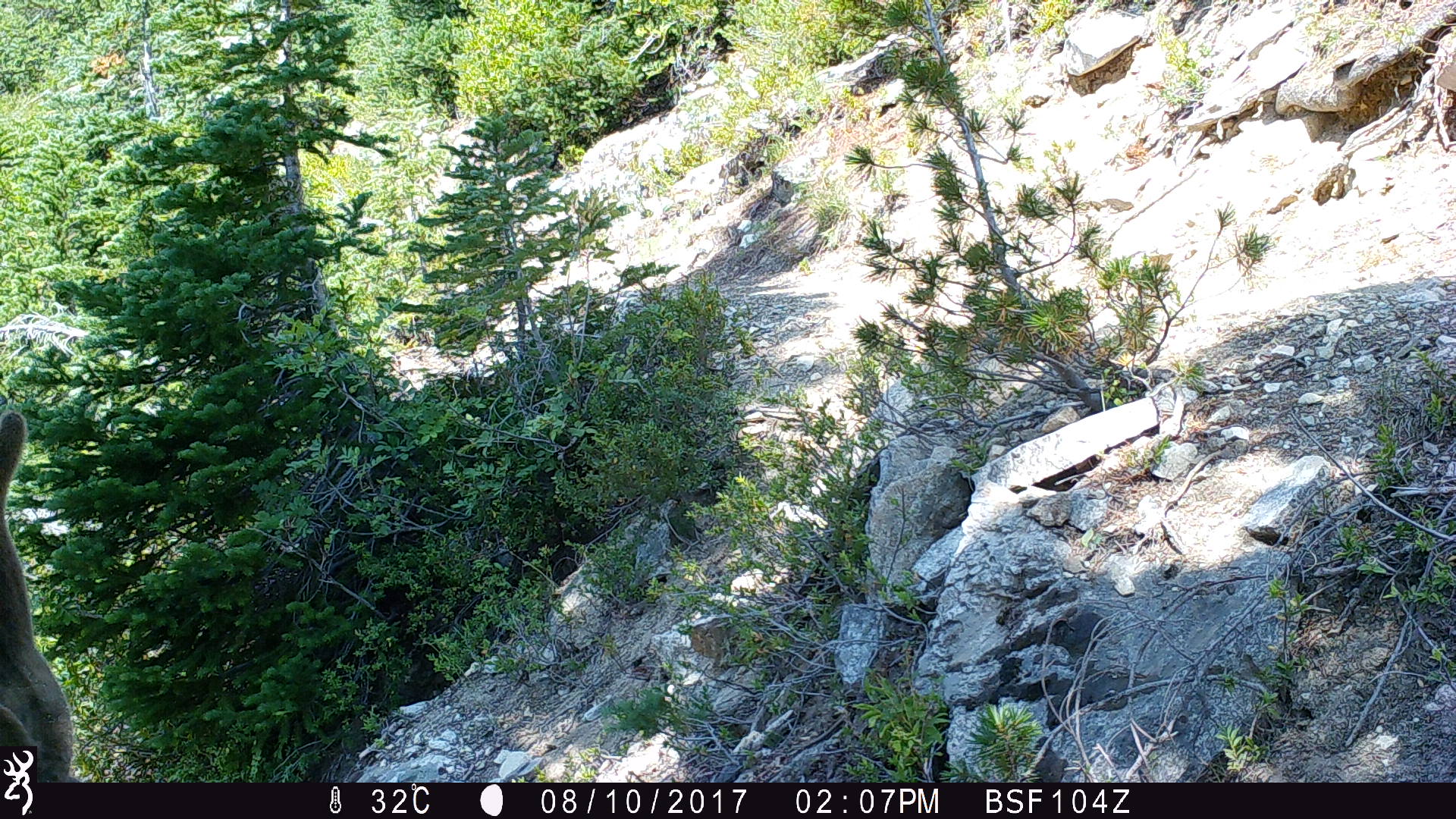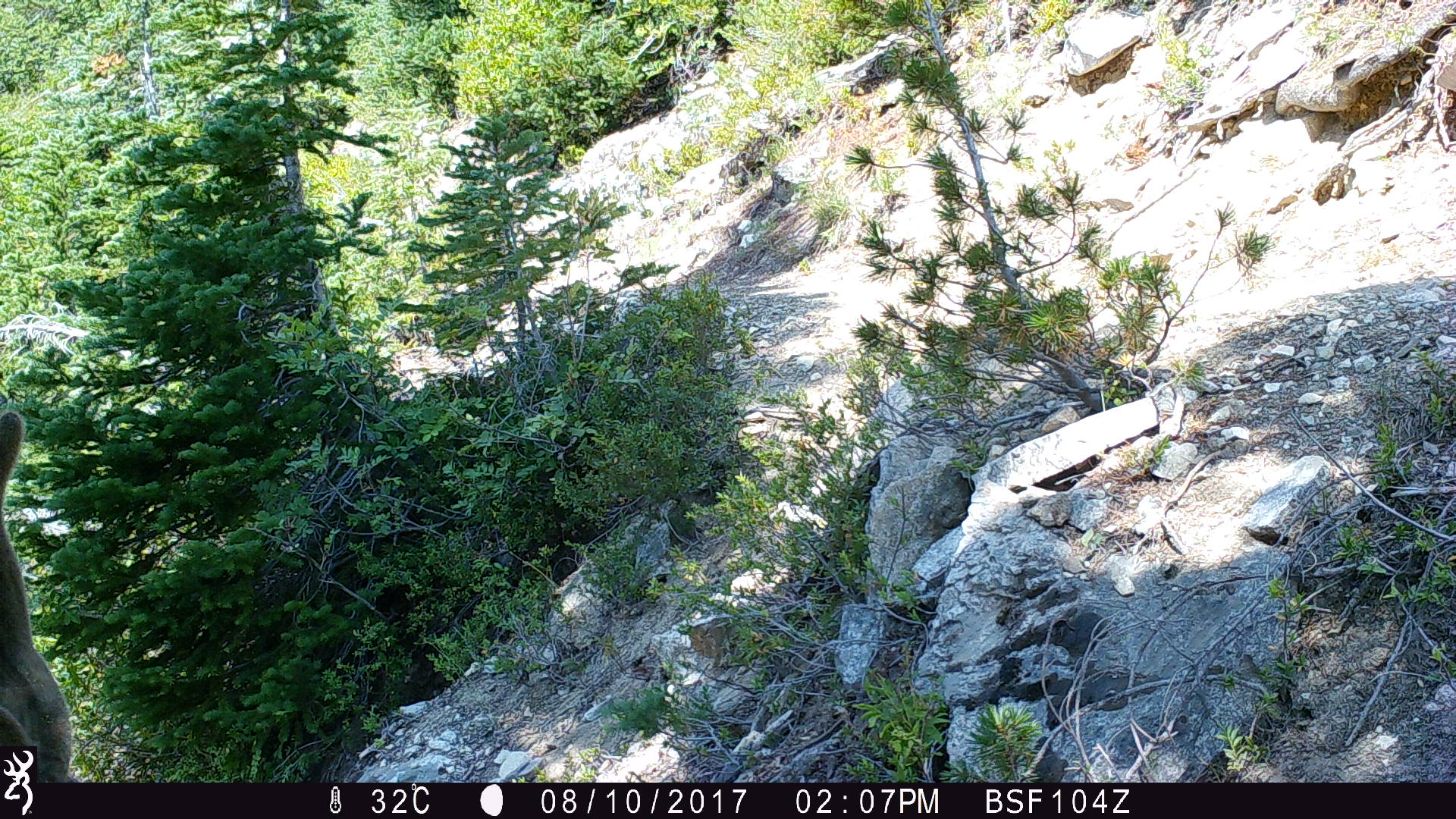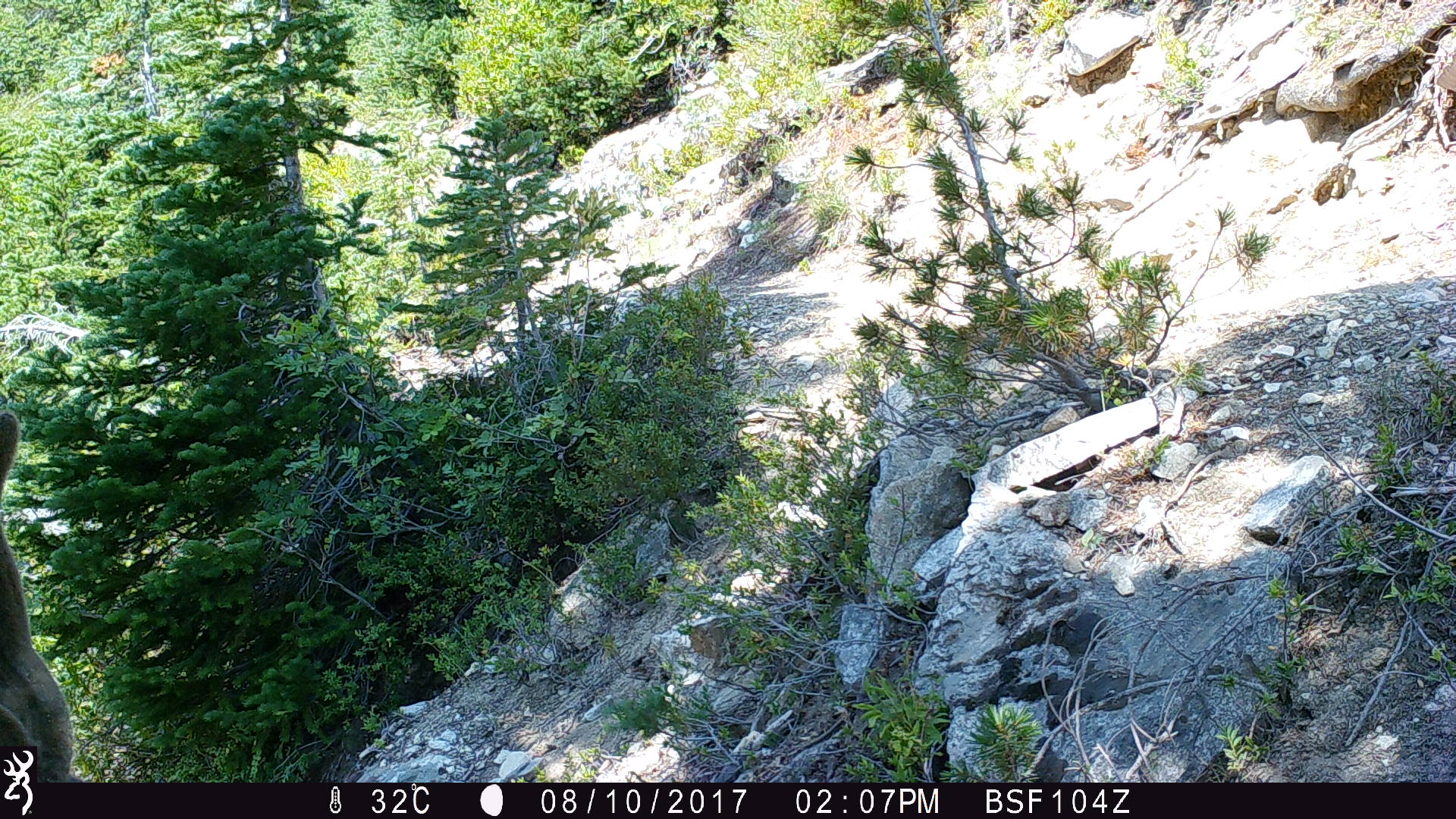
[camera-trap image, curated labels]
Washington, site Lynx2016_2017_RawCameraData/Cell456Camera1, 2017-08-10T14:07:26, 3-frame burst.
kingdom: Animalia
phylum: Chordata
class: Mammalia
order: Artiodactyla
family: Cervidae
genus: Odocoileus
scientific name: Odocoileus hemionus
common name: mule deer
Odocoileus hemionus (mule deer). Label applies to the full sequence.